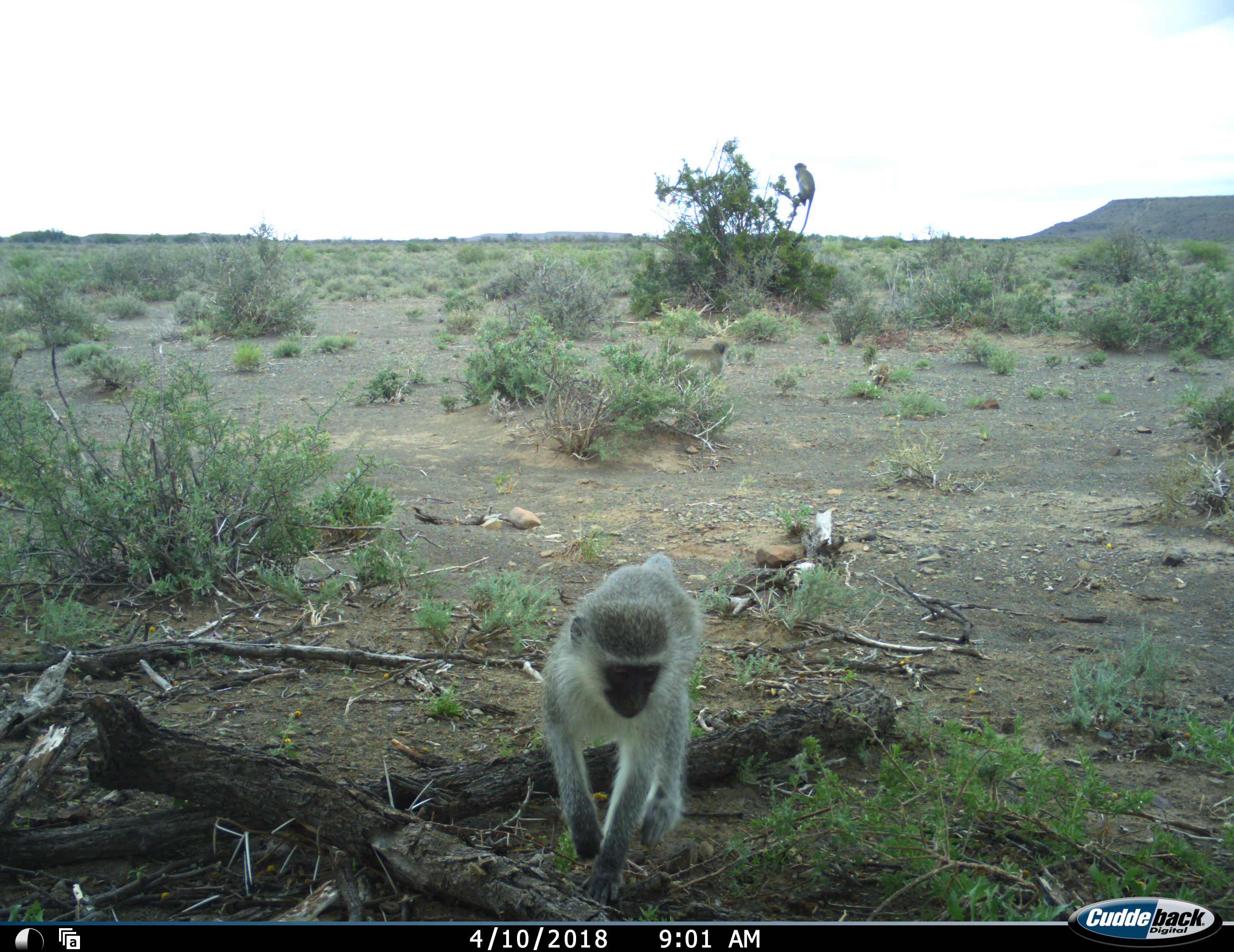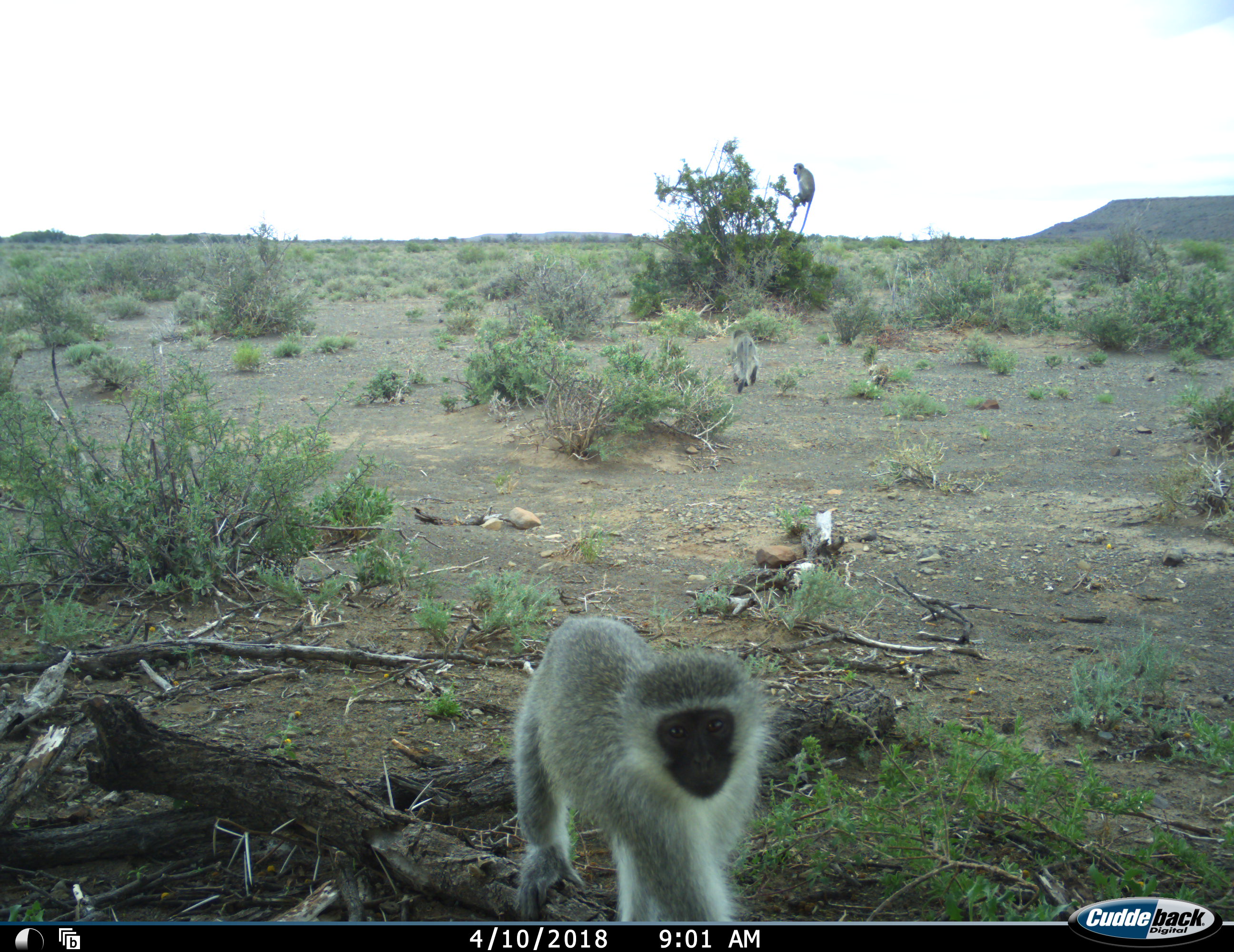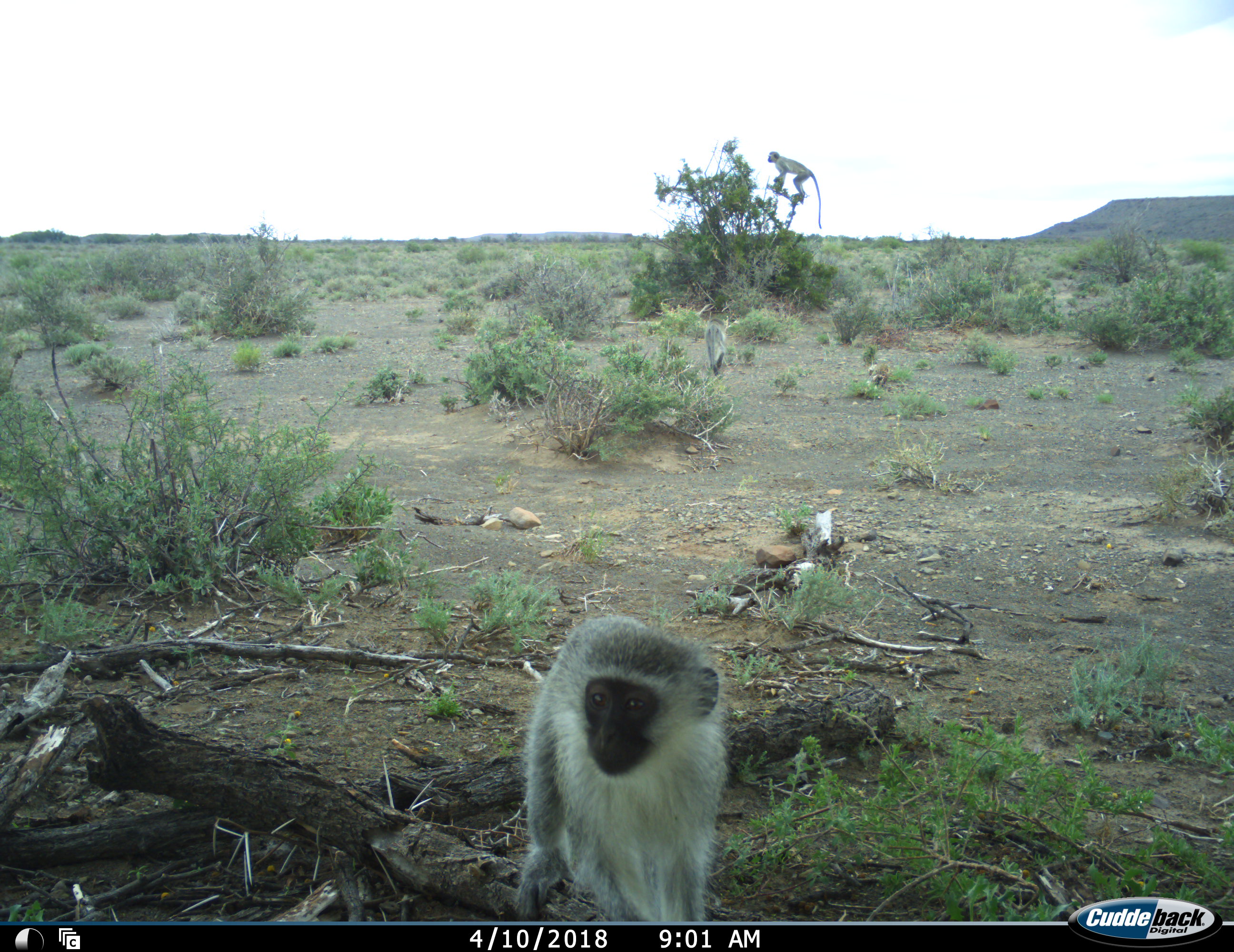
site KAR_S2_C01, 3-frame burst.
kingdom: Animalia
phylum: Chordata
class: Mammalia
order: Primates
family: Cercopithecidae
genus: Chlorocebus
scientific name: Chlorocebus pygerythrus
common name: vervet monkey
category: monkeyvervet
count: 3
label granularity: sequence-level